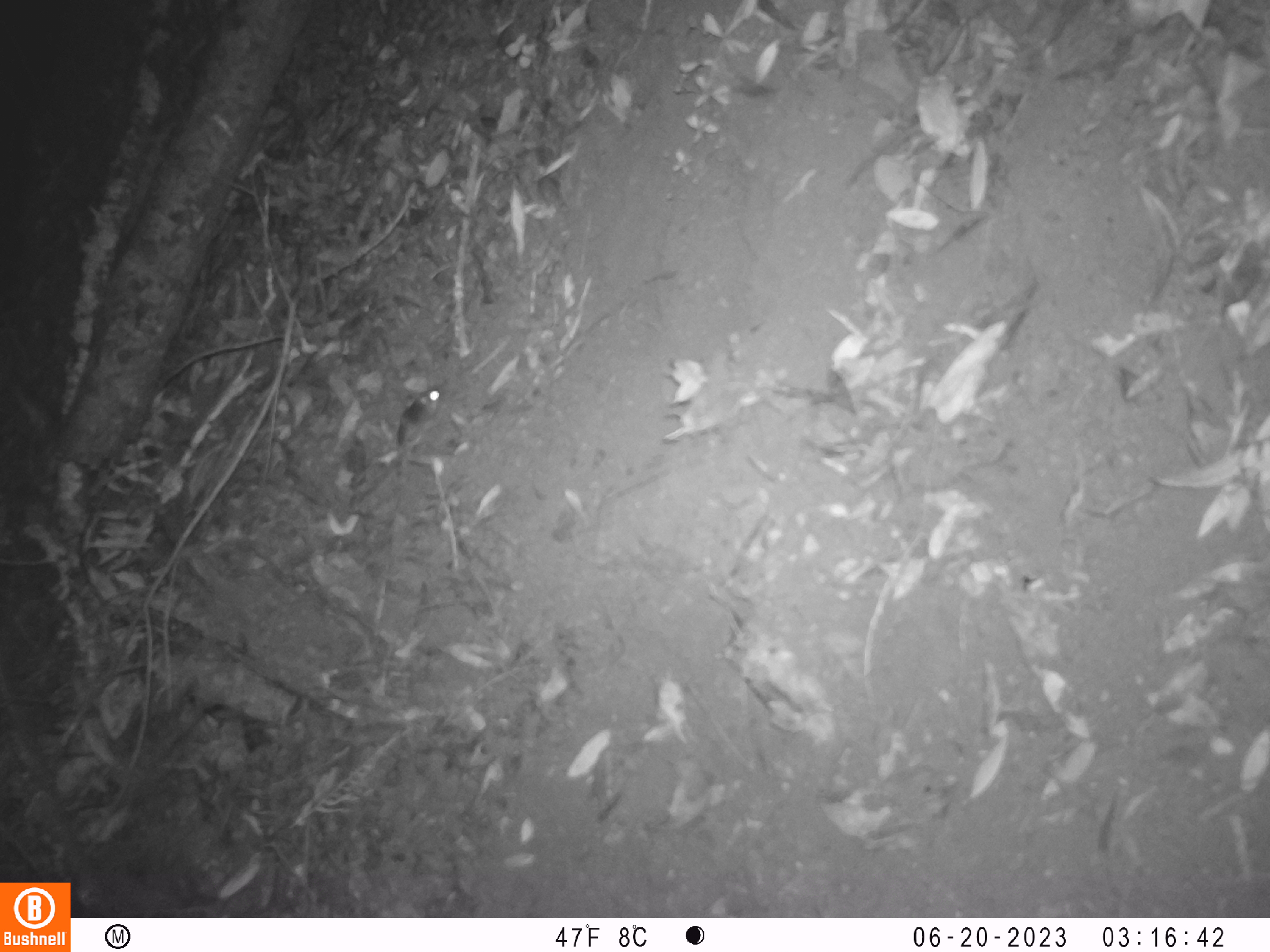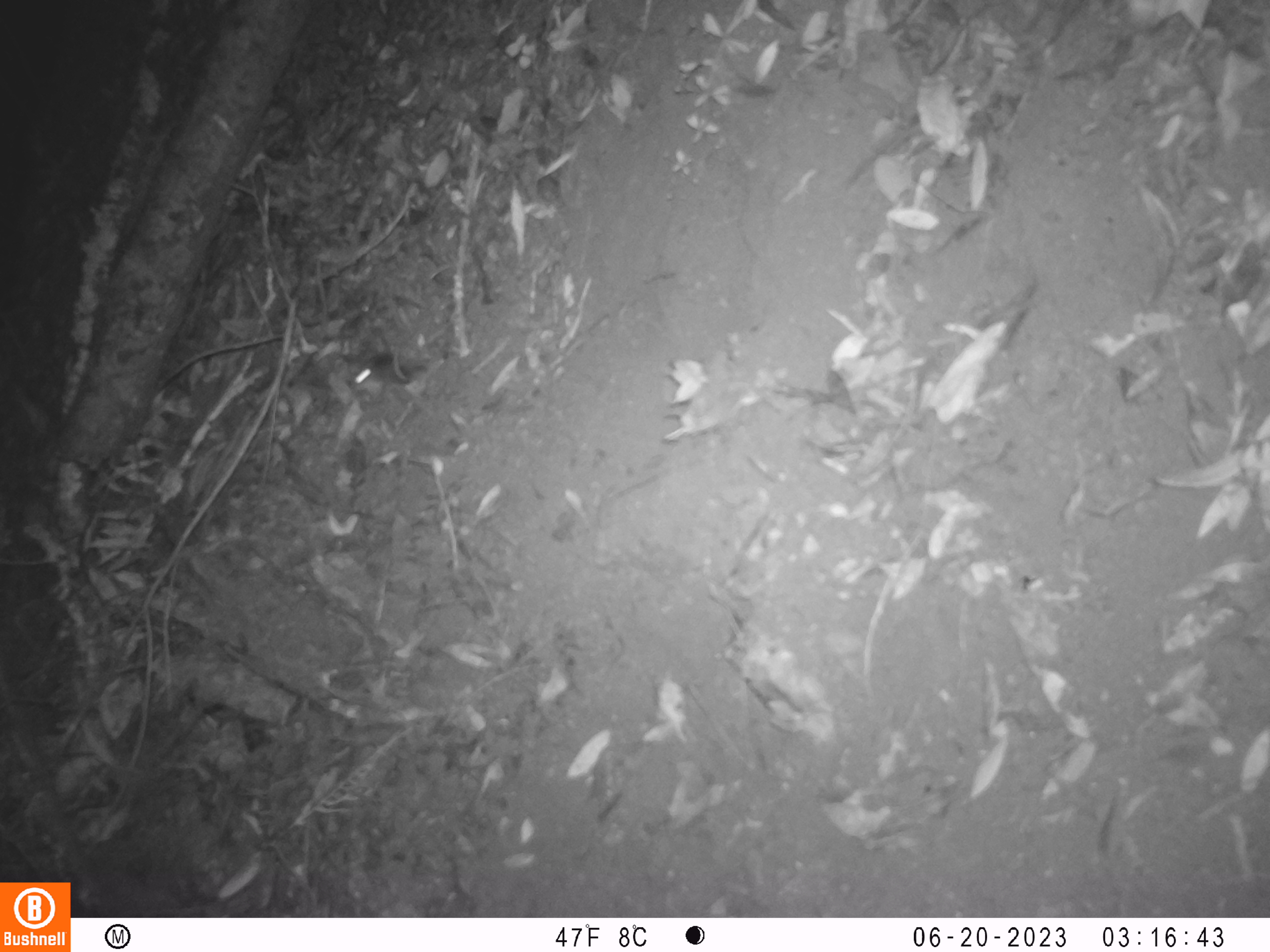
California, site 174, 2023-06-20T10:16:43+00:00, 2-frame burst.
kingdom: Animalia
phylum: Chordata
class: Mammalia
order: Rodentia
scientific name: Rodentia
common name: mouse or rat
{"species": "mouse or rat (Rodentia)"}